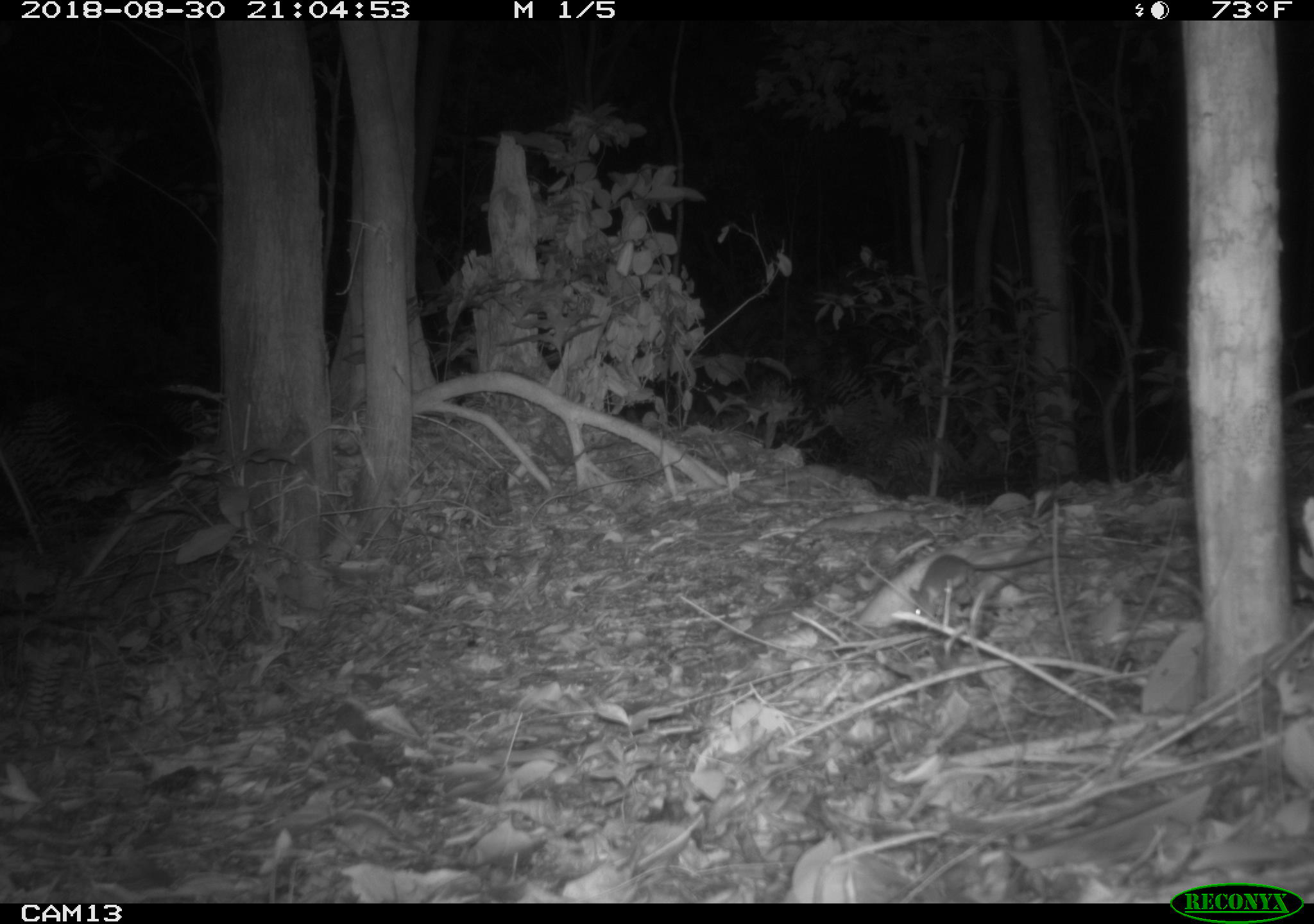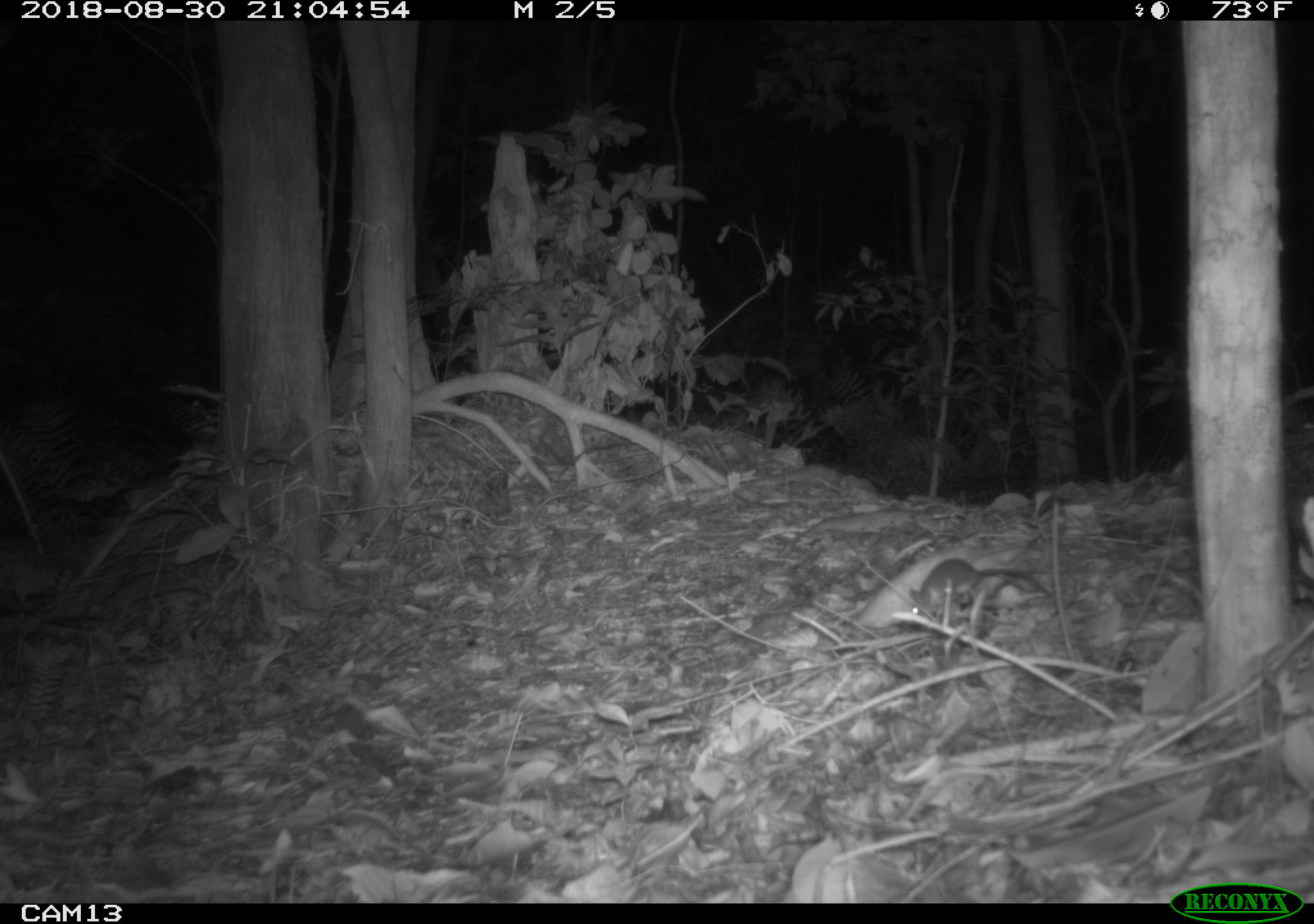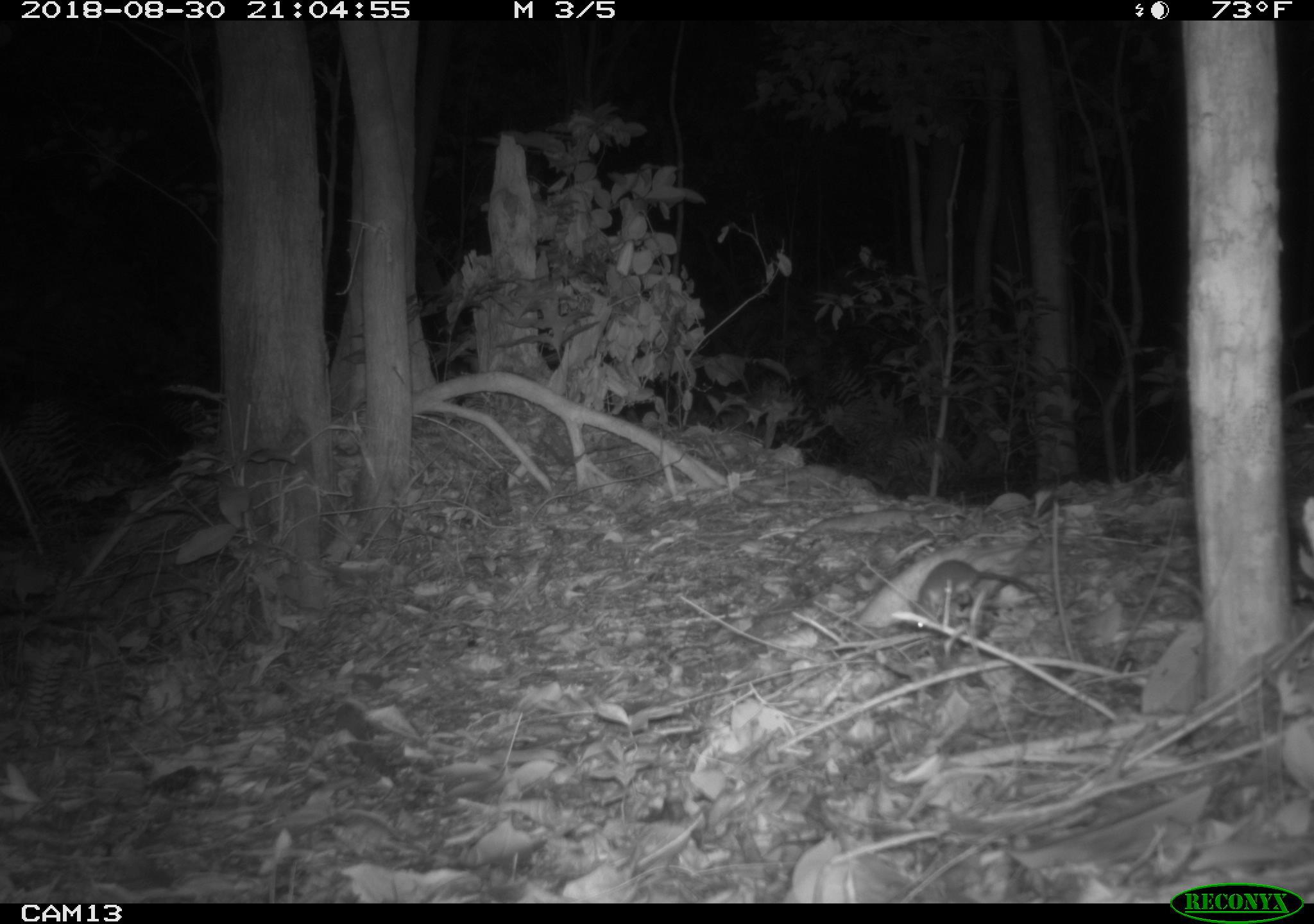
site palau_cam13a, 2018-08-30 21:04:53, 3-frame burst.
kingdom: Animalia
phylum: Chordata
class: Mammalia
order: Rodentia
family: Muridae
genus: Rattus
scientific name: Rattus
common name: rat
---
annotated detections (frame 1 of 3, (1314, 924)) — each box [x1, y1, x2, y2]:
rat: [905, 544, 1071, 622]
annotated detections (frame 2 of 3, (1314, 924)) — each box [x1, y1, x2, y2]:
rat: [907, 553, 1063, 625]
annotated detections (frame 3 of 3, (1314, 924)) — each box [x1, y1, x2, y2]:
rat: [852, 552, 1058, 633]